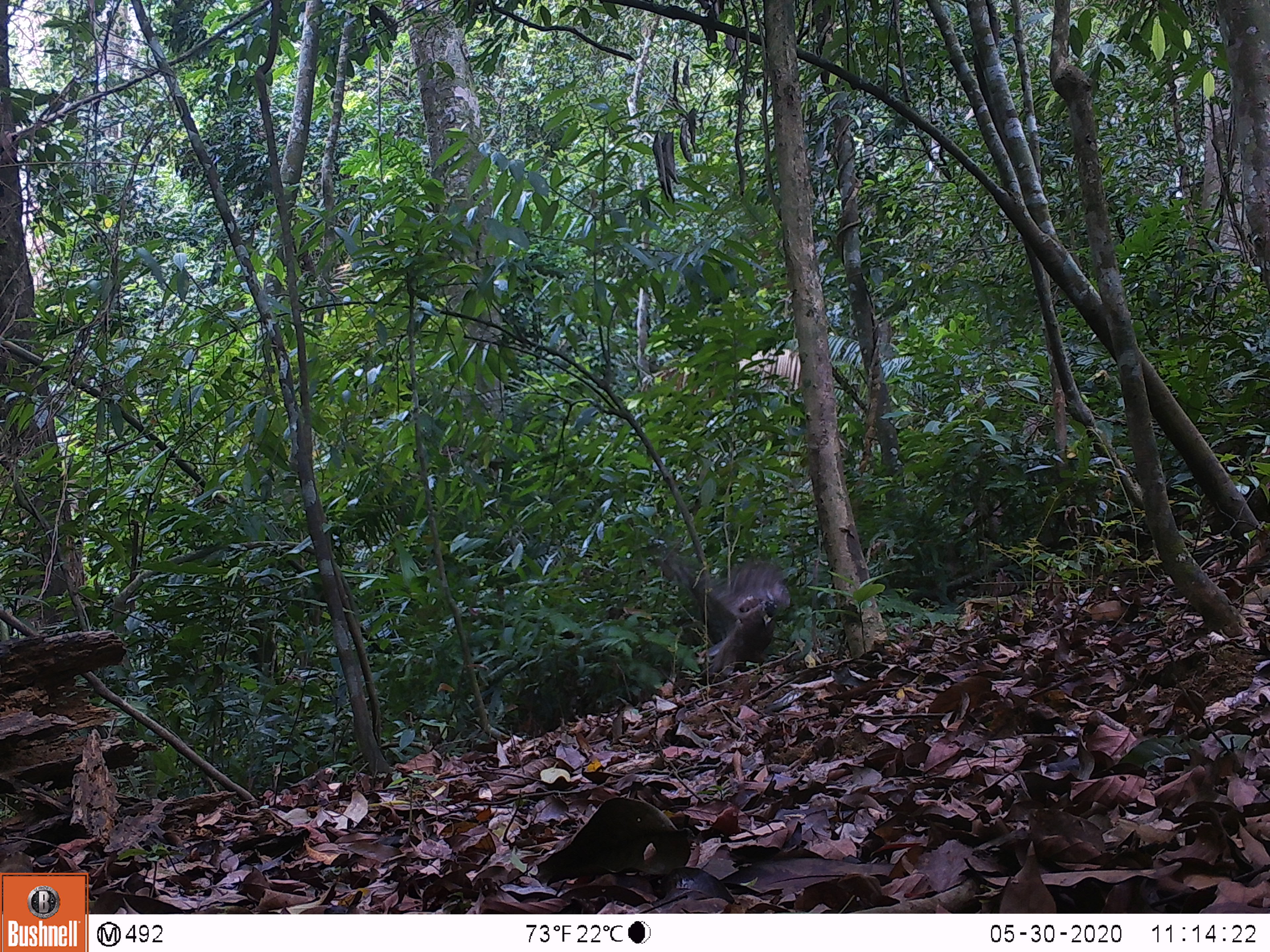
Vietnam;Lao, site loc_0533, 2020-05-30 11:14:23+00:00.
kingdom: Animalia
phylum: Chordata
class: Aves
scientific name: Aves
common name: bird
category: unidentified bird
Unidentified bird (bird) (Aves). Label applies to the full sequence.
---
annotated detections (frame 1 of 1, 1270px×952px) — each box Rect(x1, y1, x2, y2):
unidentified bird: Rect(659, 552, 792, 672)